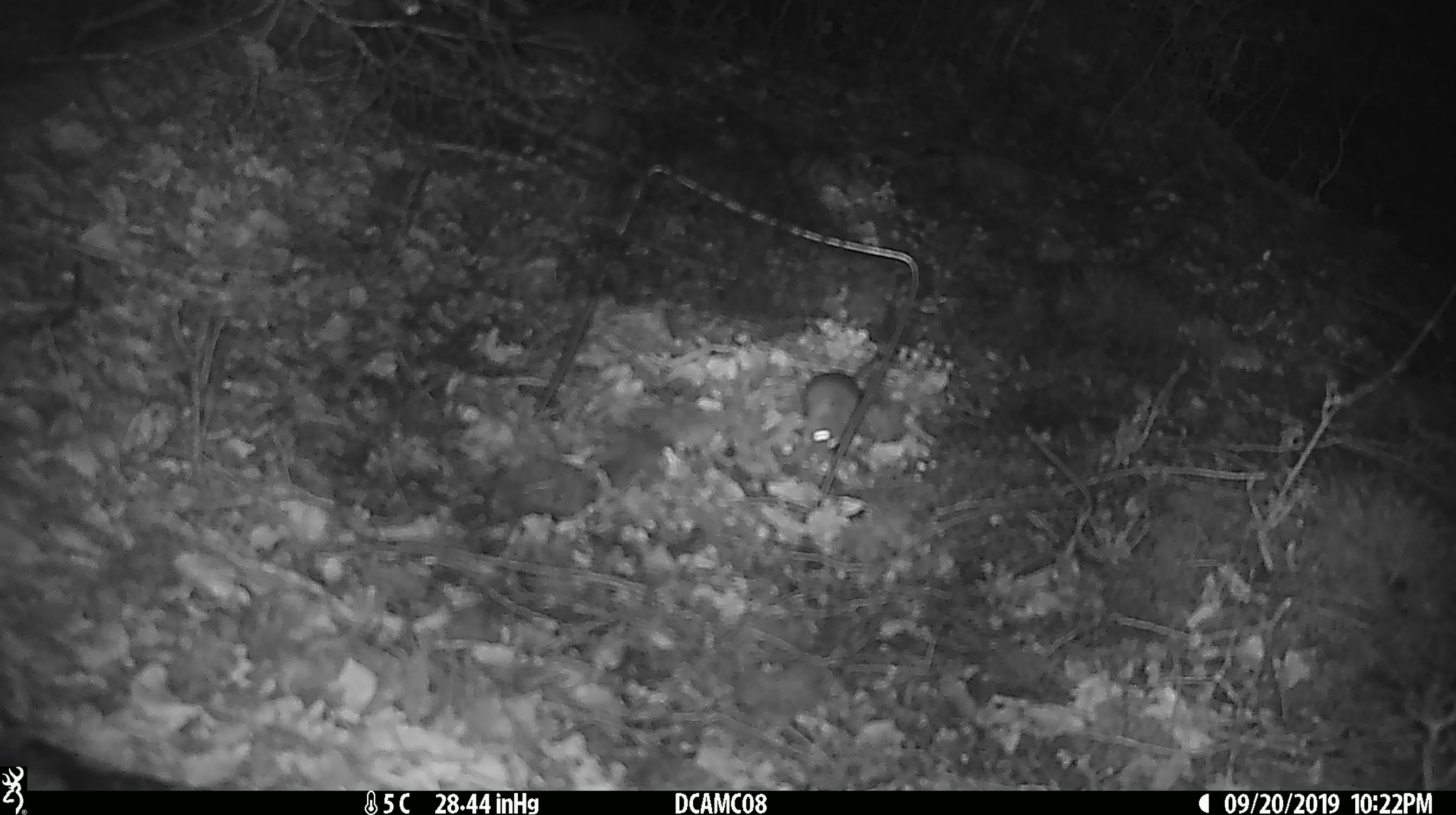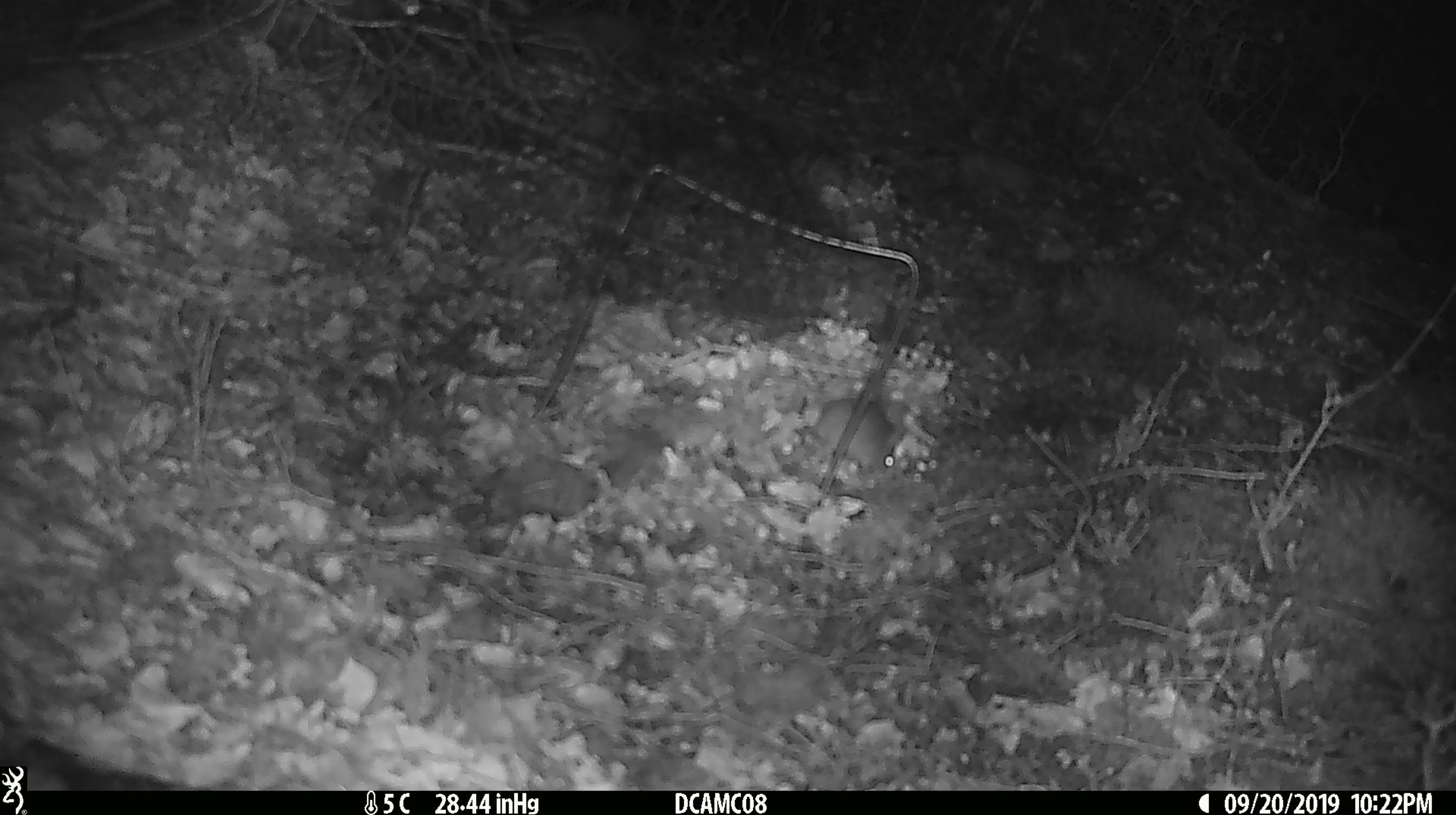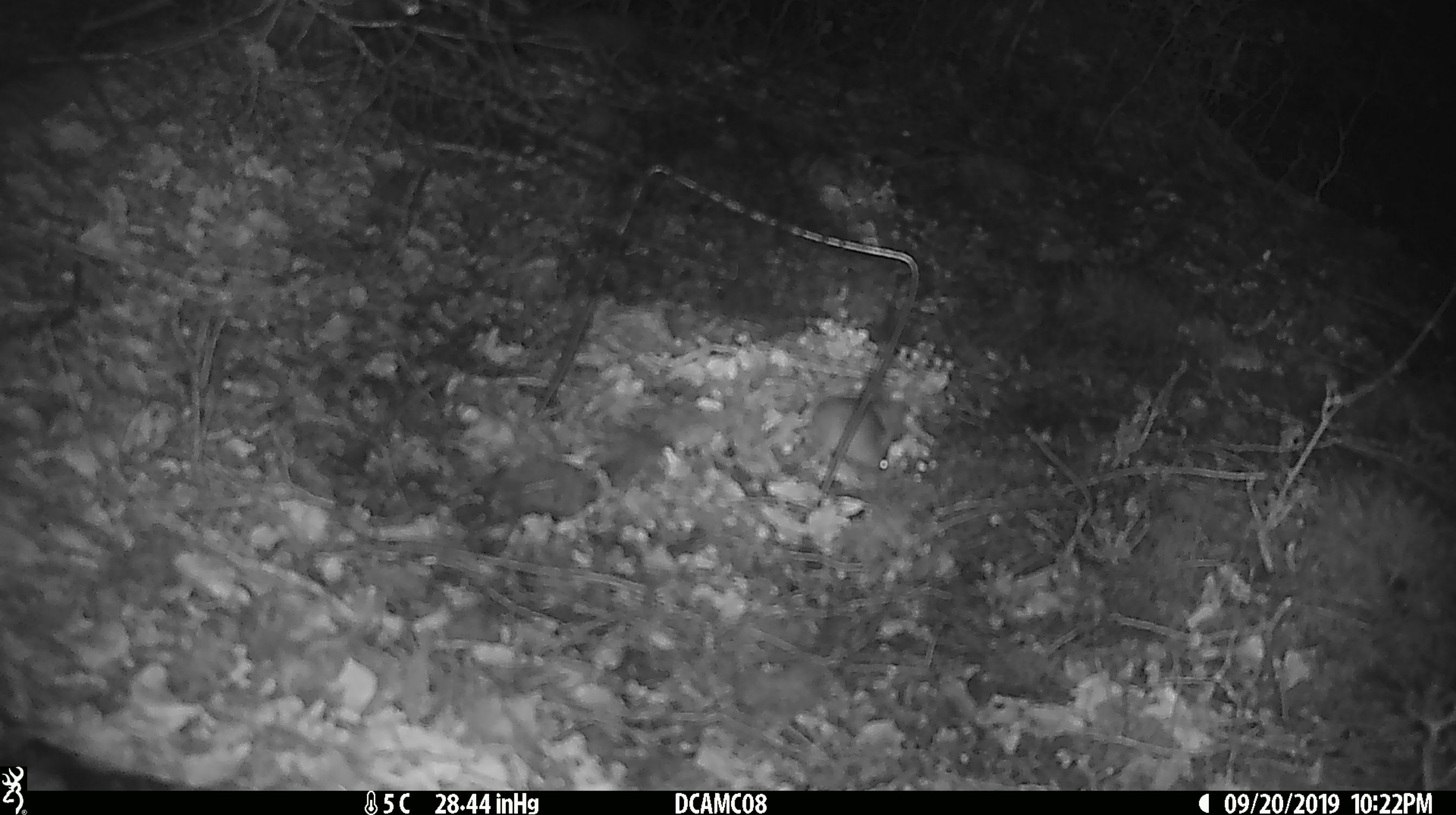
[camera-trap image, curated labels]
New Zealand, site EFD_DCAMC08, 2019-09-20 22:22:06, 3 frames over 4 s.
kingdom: Animalia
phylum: Chordata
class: Mammalia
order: Rodentia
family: Muridae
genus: Mus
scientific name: Mus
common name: mouse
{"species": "mouse (Mus)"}